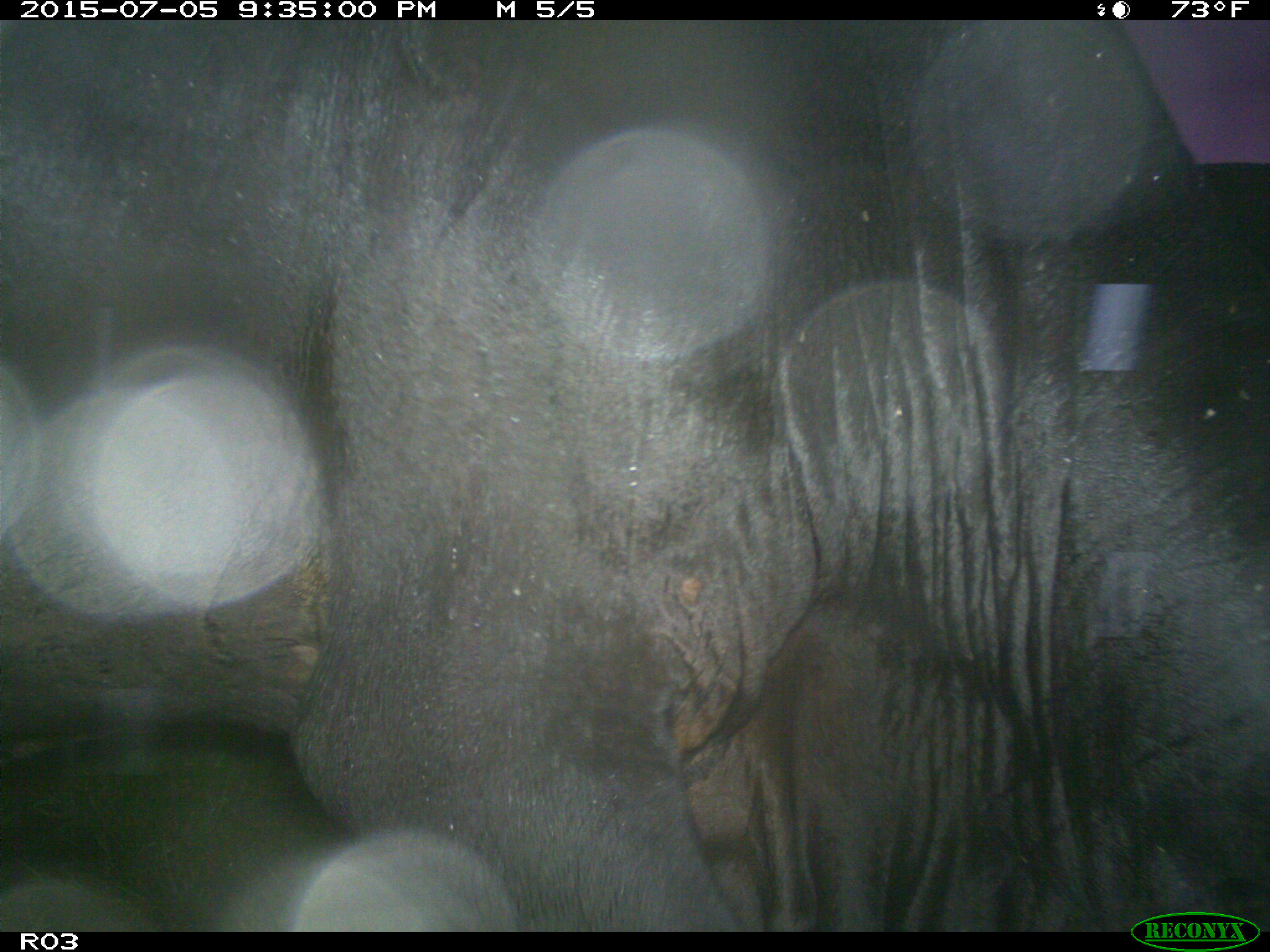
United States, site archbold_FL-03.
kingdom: Animalia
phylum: Chordata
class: Mammalia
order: Artiodactyla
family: Bovidae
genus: Bos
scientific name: Bos taurus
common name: domestic cow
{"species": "Bos taurus (domestic cow)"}